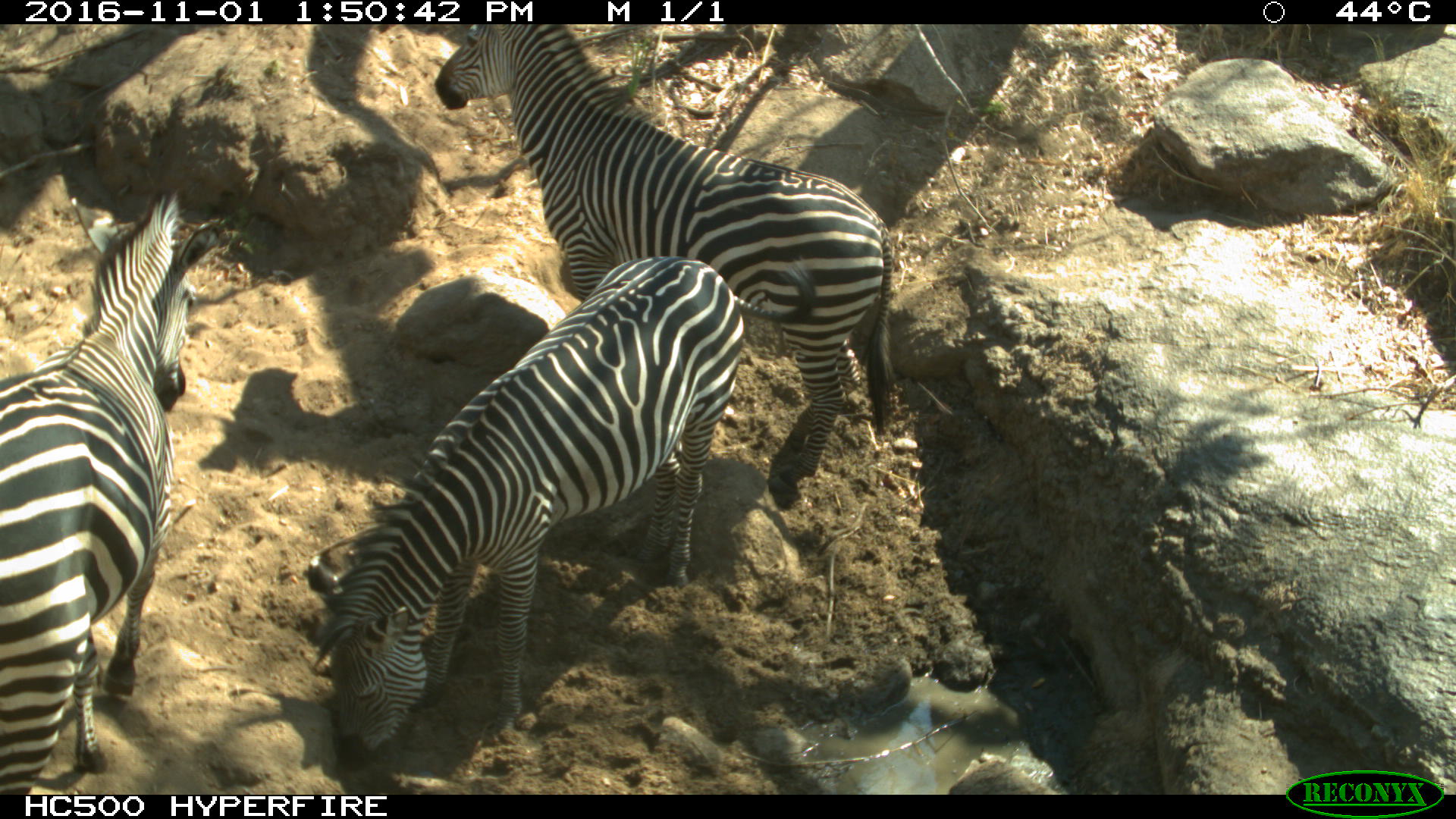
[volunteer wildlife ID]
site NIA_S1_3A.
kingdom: Animalia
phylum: Chordata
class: Mammalia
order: Perissodactyla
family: Equidae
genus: Equus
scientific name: Equus quagga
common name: plains zebra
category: zebraplains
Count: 3.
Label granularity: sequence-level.